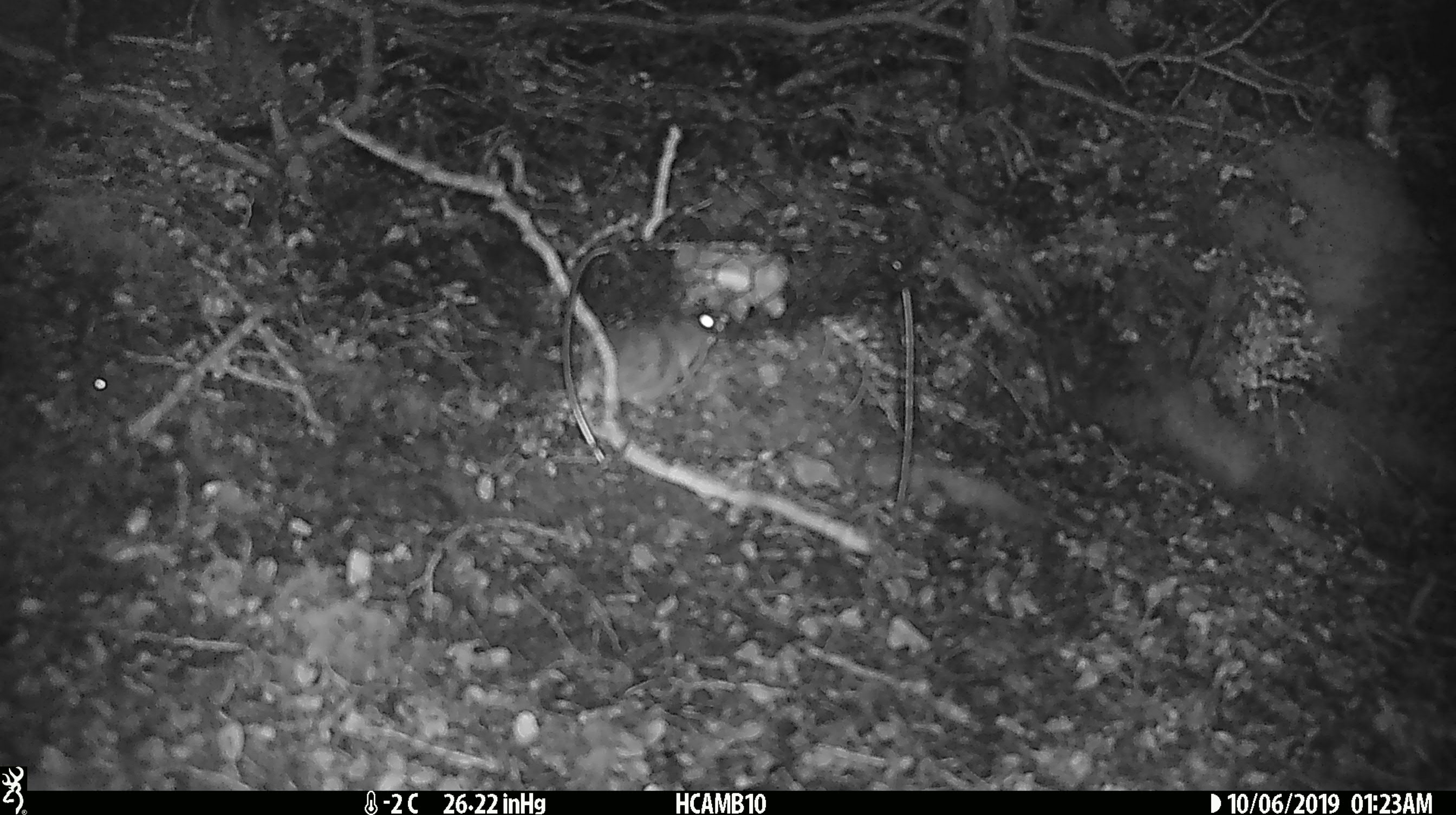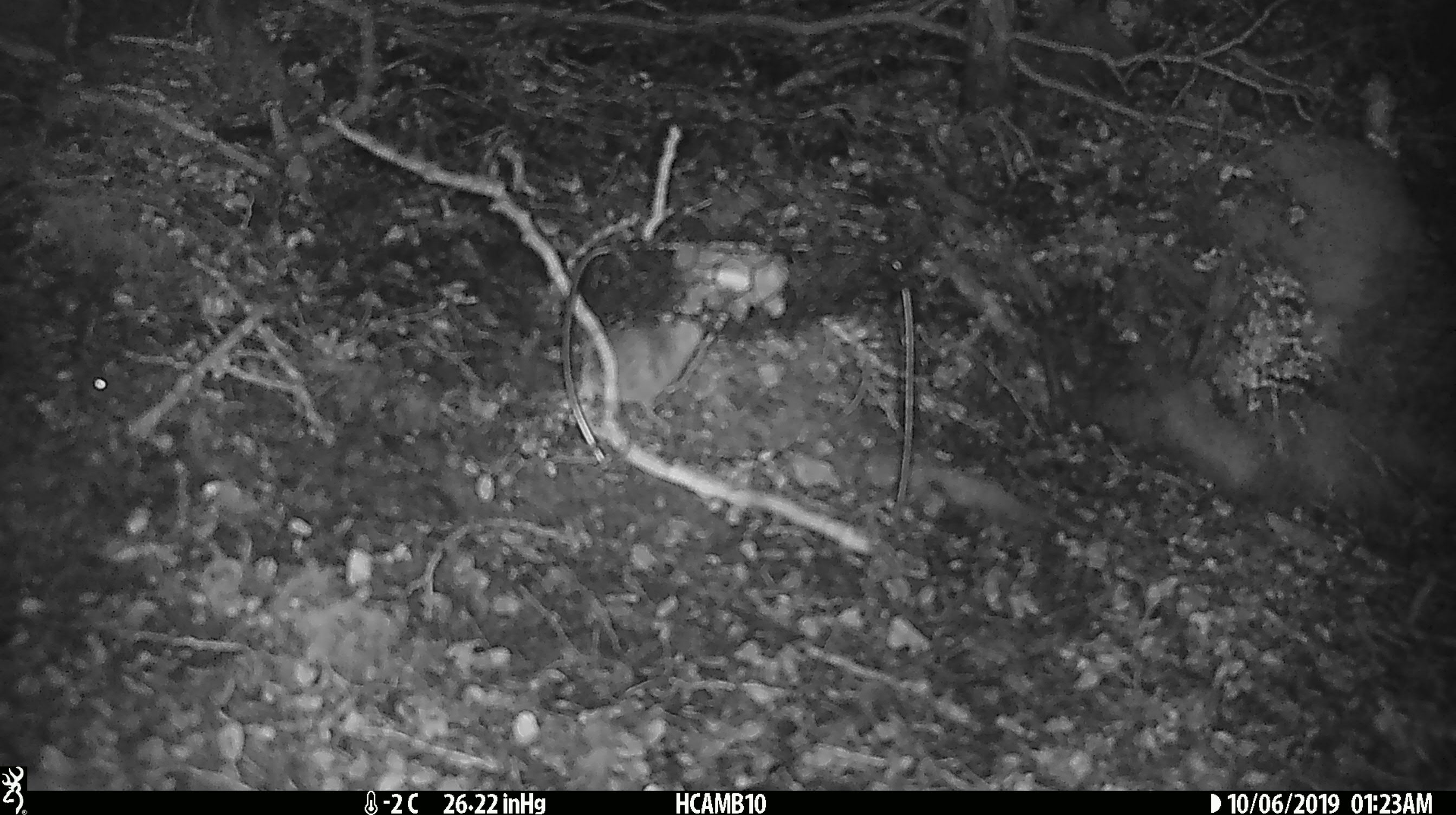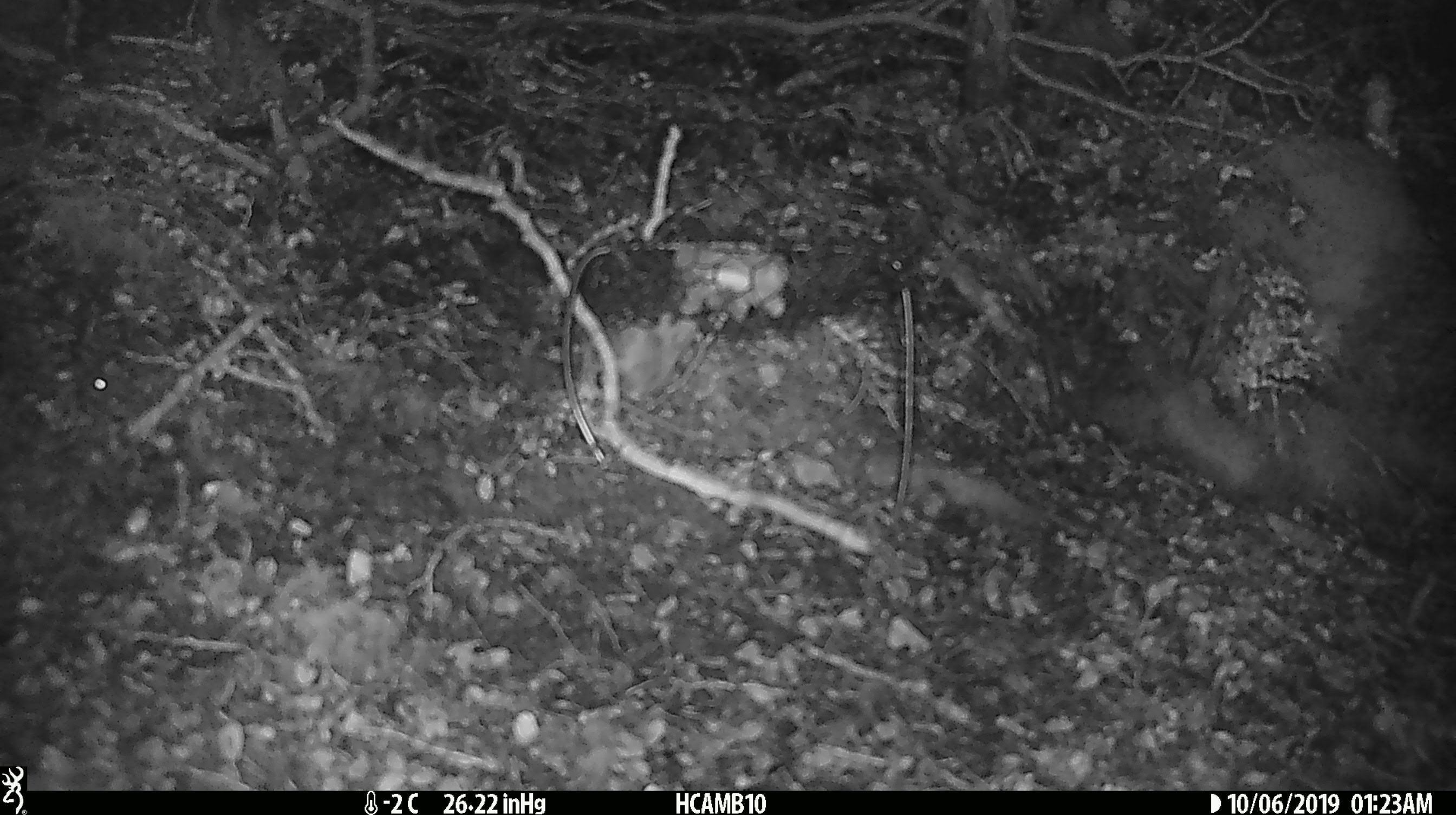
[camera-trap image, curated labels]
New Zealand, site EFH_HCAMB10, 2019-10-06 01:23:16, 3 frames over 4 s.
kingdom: Animalia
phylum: Chordata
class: Mammalia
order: Rodentia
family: Muridae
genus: Mus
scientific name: Mus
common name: mouse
Mouse (Mus).